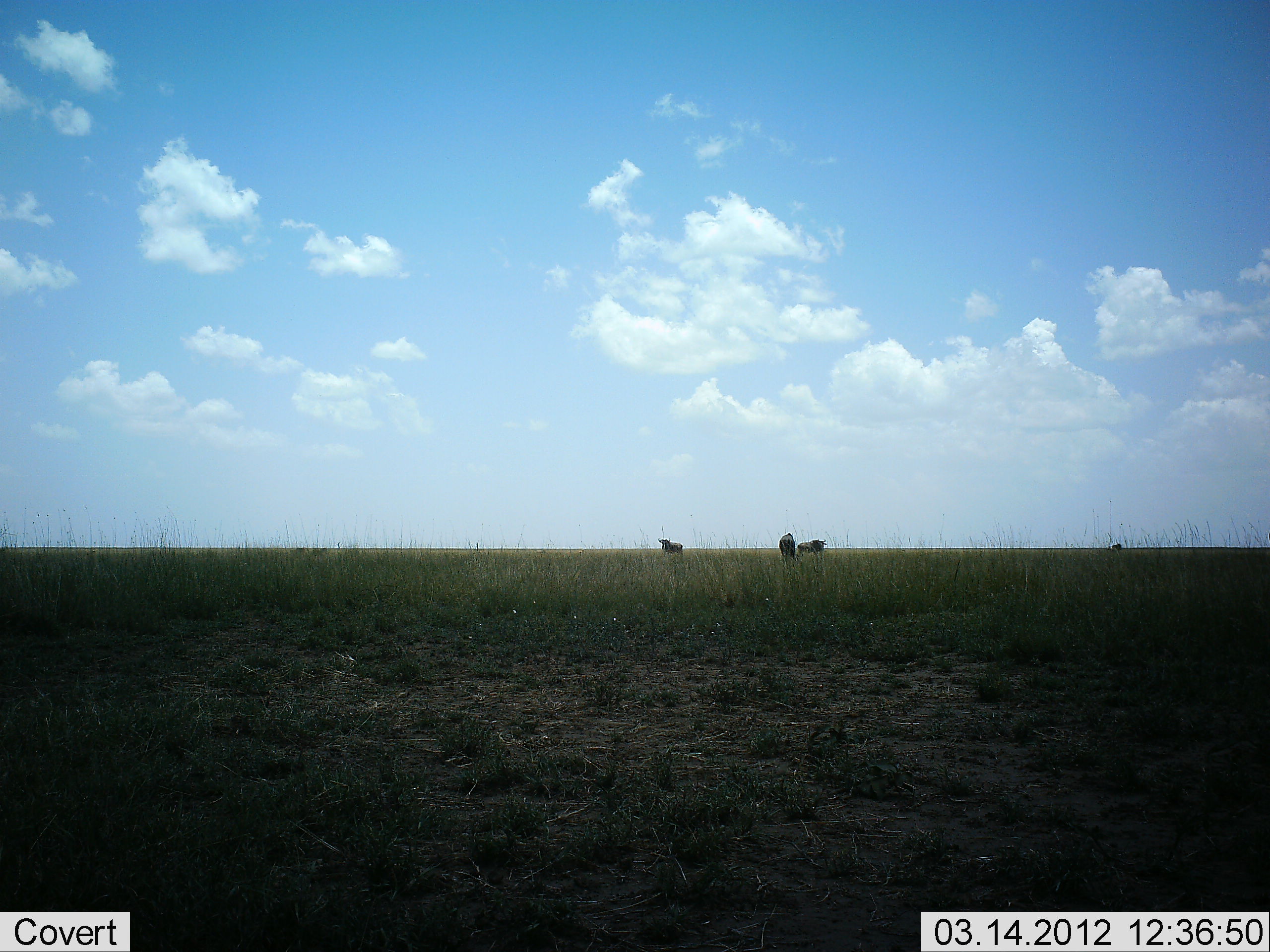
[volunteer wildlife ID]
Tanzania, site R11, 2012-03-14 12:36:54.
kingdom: Animalia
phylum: Chordata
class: Mammalia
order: Artiodactyla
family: Bovidae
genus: Connochaetes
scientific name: Connochaetes taurinus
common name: blue wildebeest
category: wildebeest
Wildebeest (blue wildebeest) (Connochaetes taurinus), count 3. Behavior (volunteer vote fractions): standing 89%, resting 0%, moving 0%, interacting 0%. Young present (vote fraction): 0%. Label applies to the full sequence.